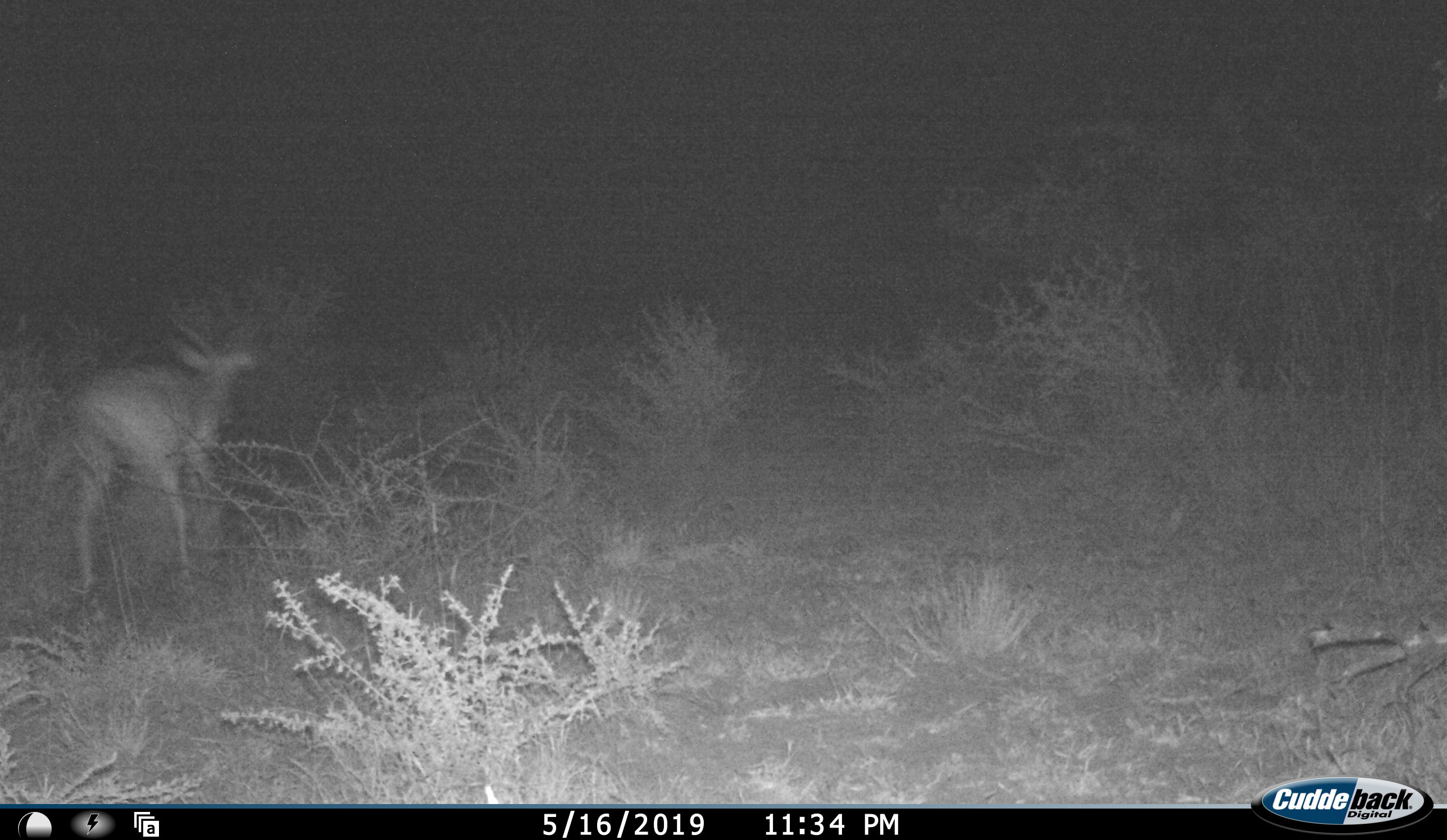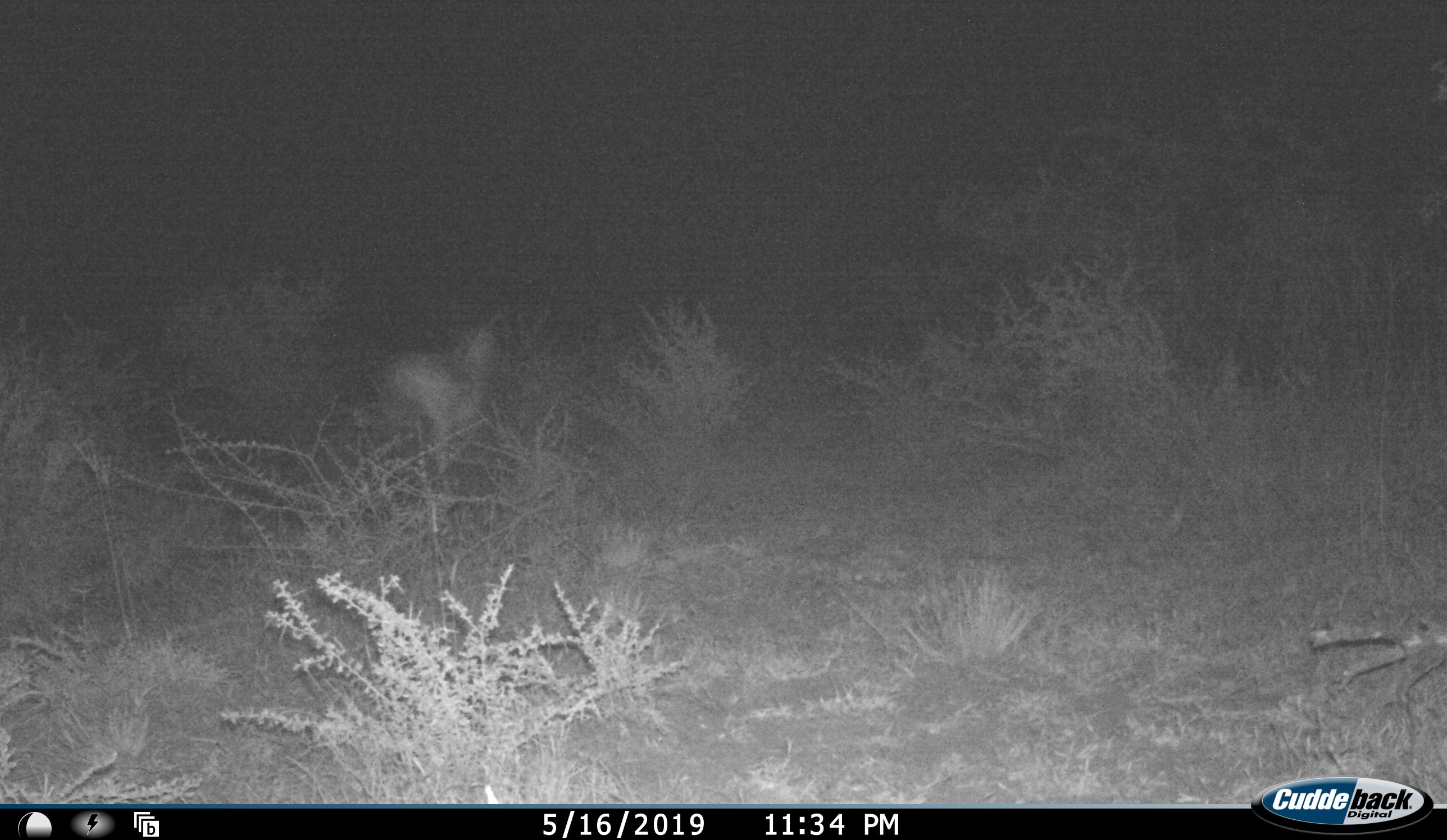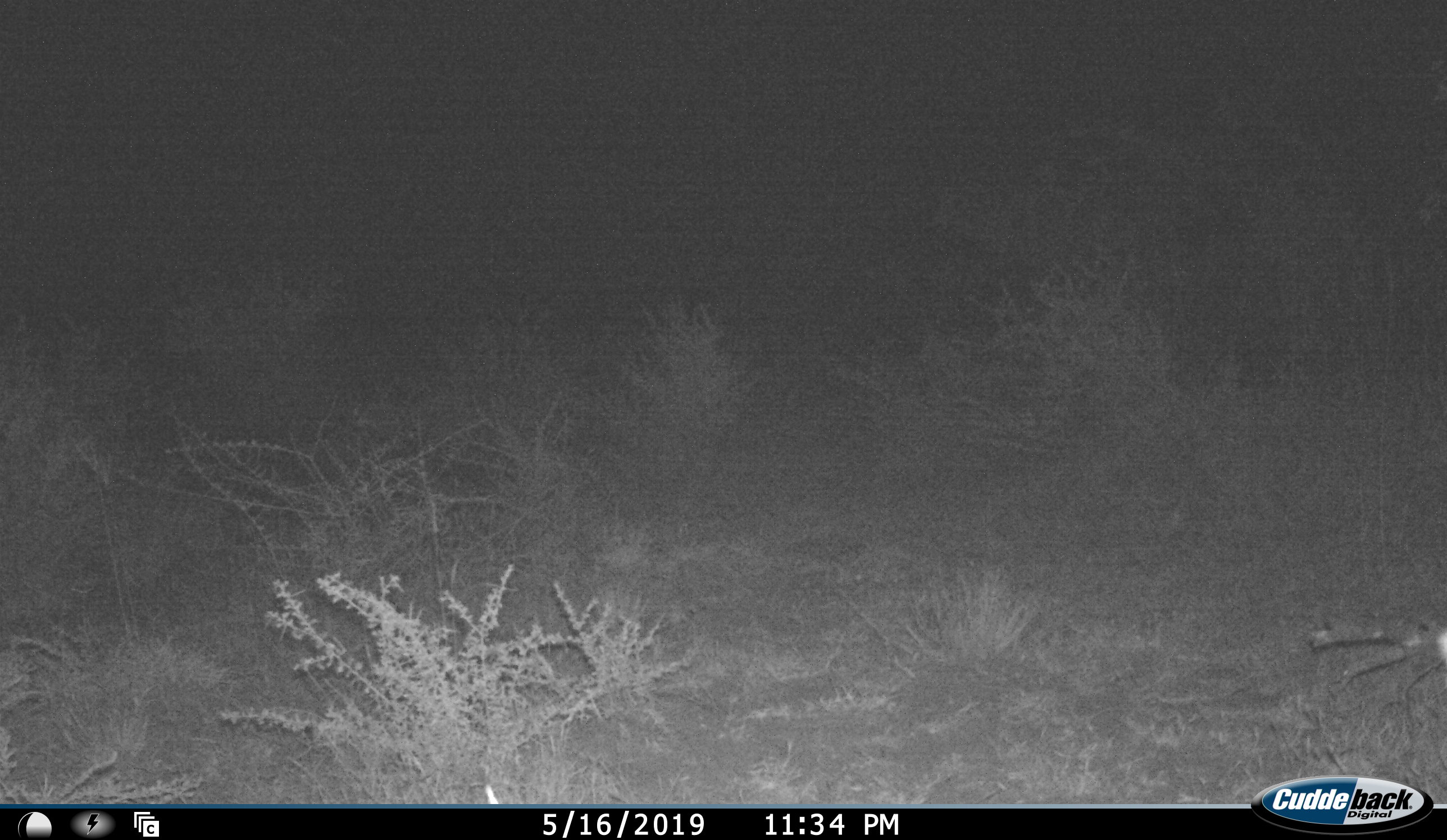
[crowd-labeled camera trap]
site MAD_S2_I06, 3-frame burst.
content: unidentified animal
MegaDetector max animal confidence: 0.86